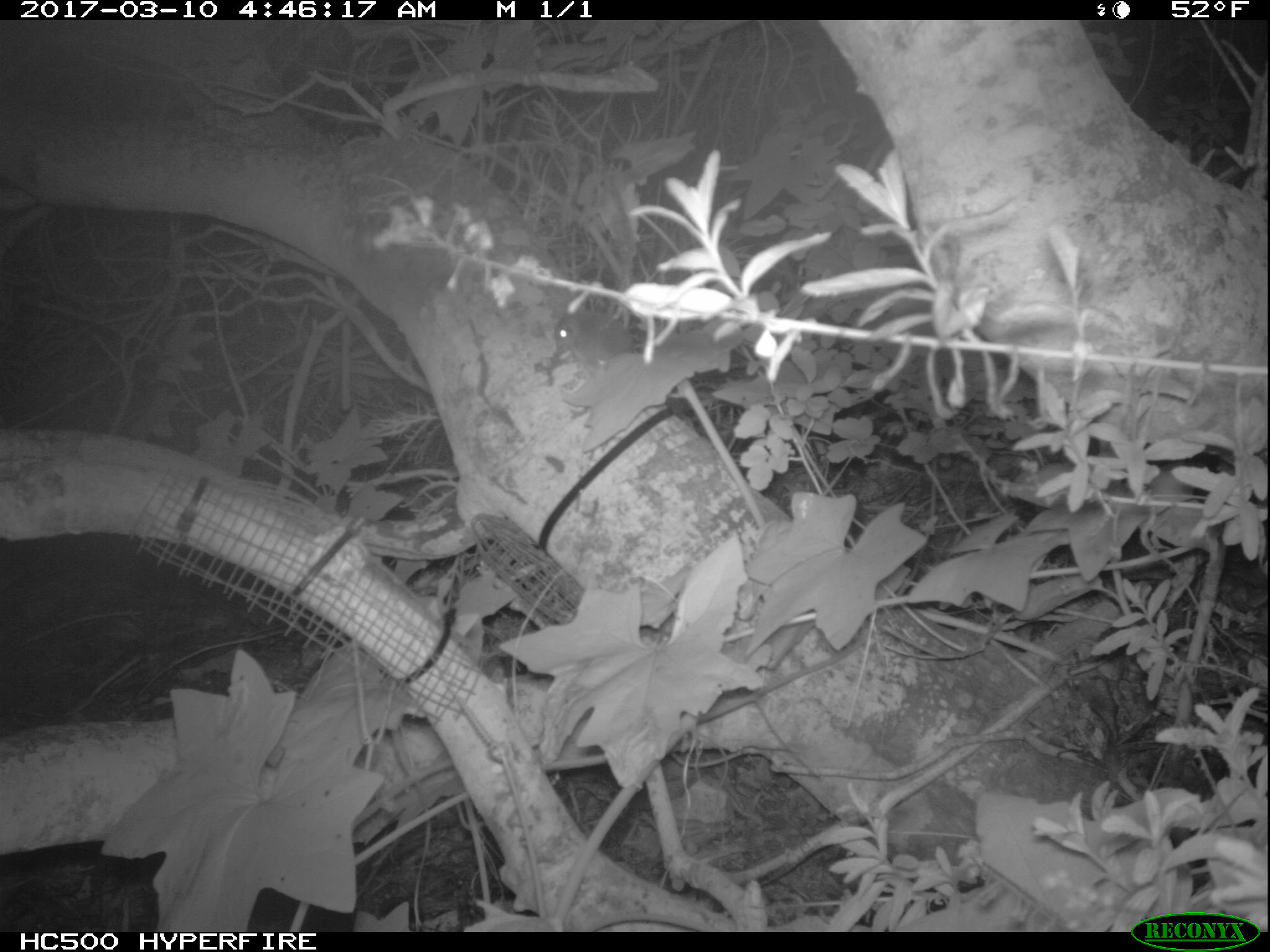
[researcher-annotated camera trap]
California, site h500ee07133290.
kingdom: Animalia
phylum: Chordata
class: Mammalia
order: Rodentia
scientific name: Rodentia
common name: rodent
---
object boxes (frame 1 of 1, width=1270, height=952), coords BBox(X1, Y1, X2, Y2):
rodent: BBox(556, 293, 643, 369)